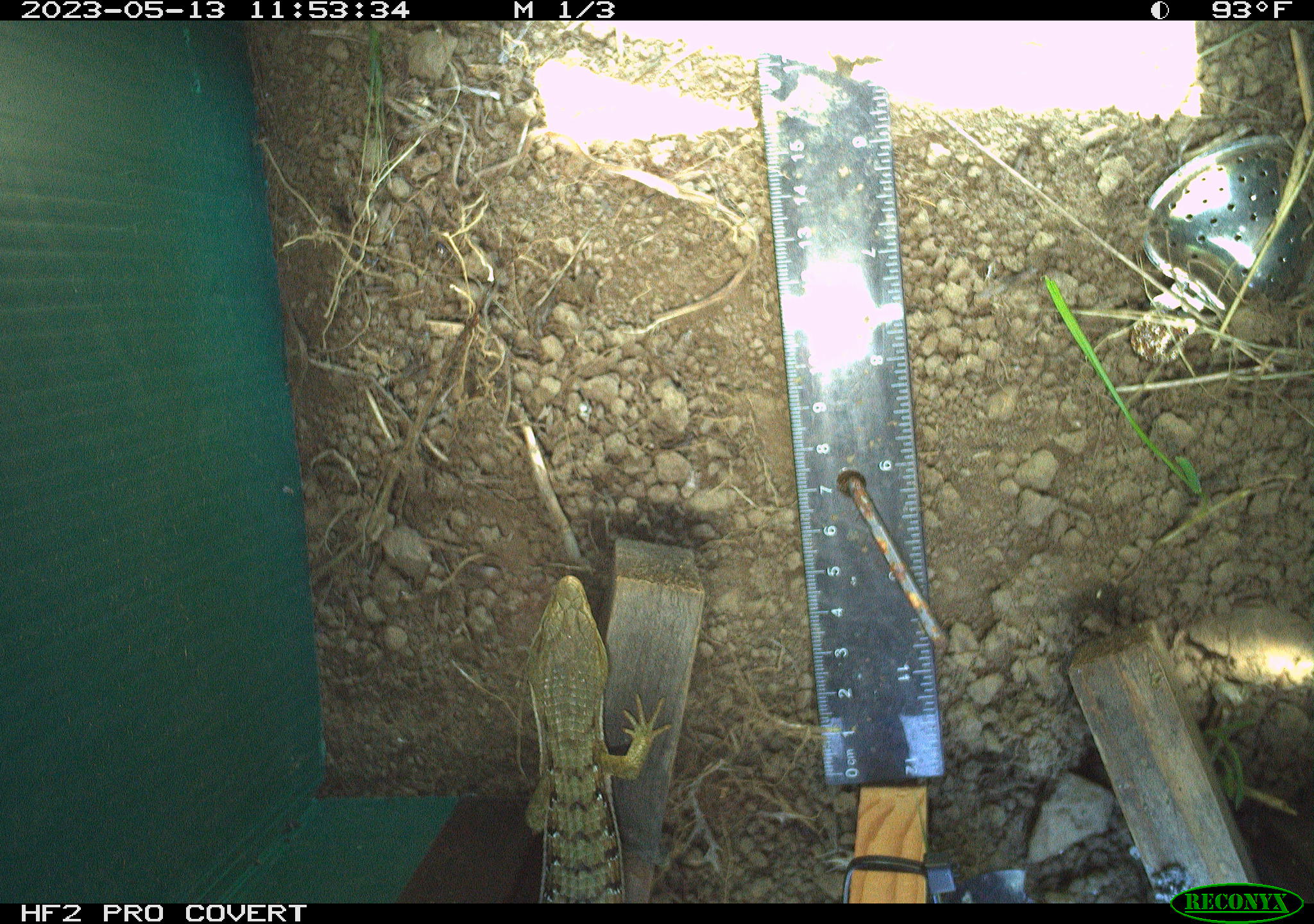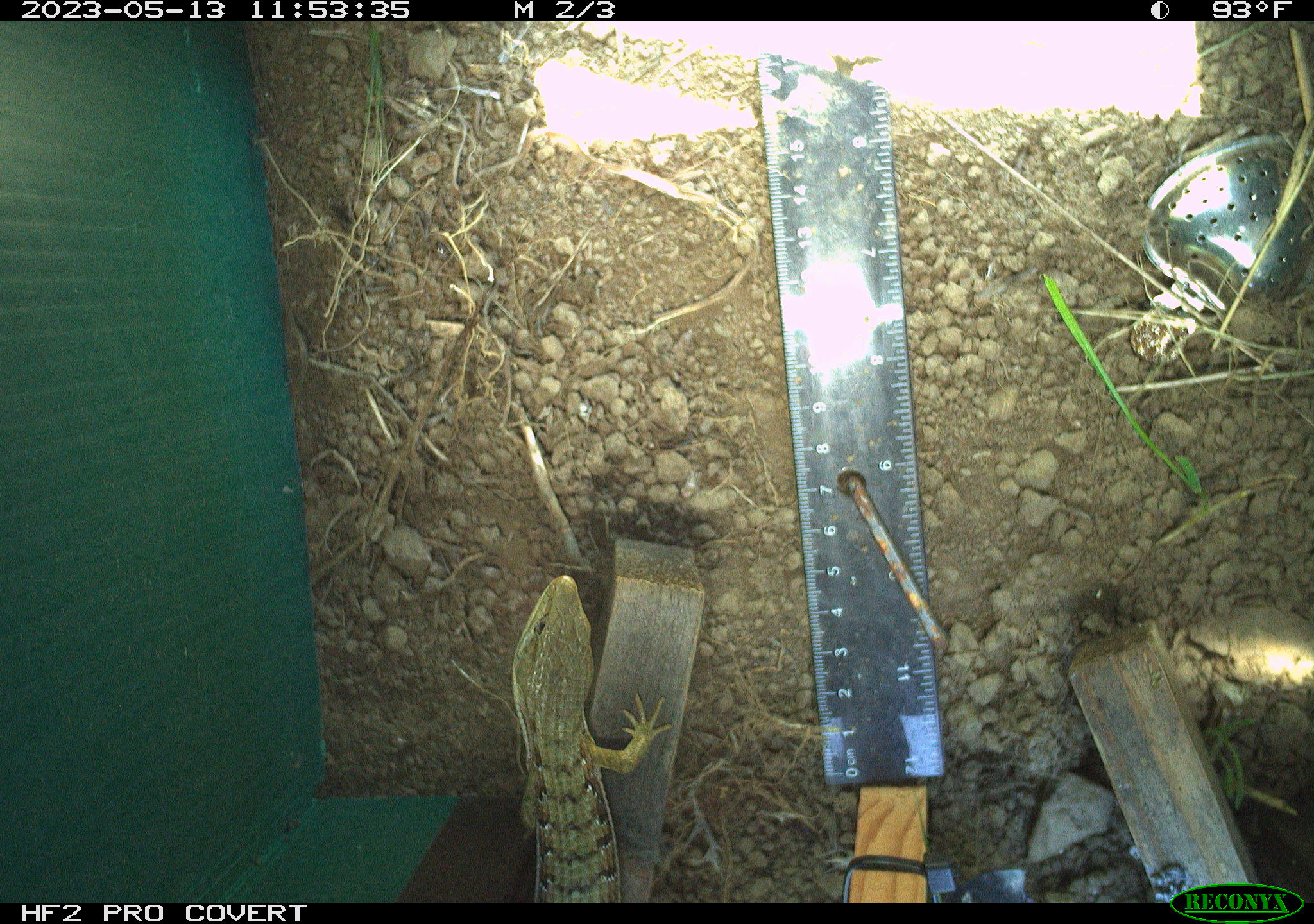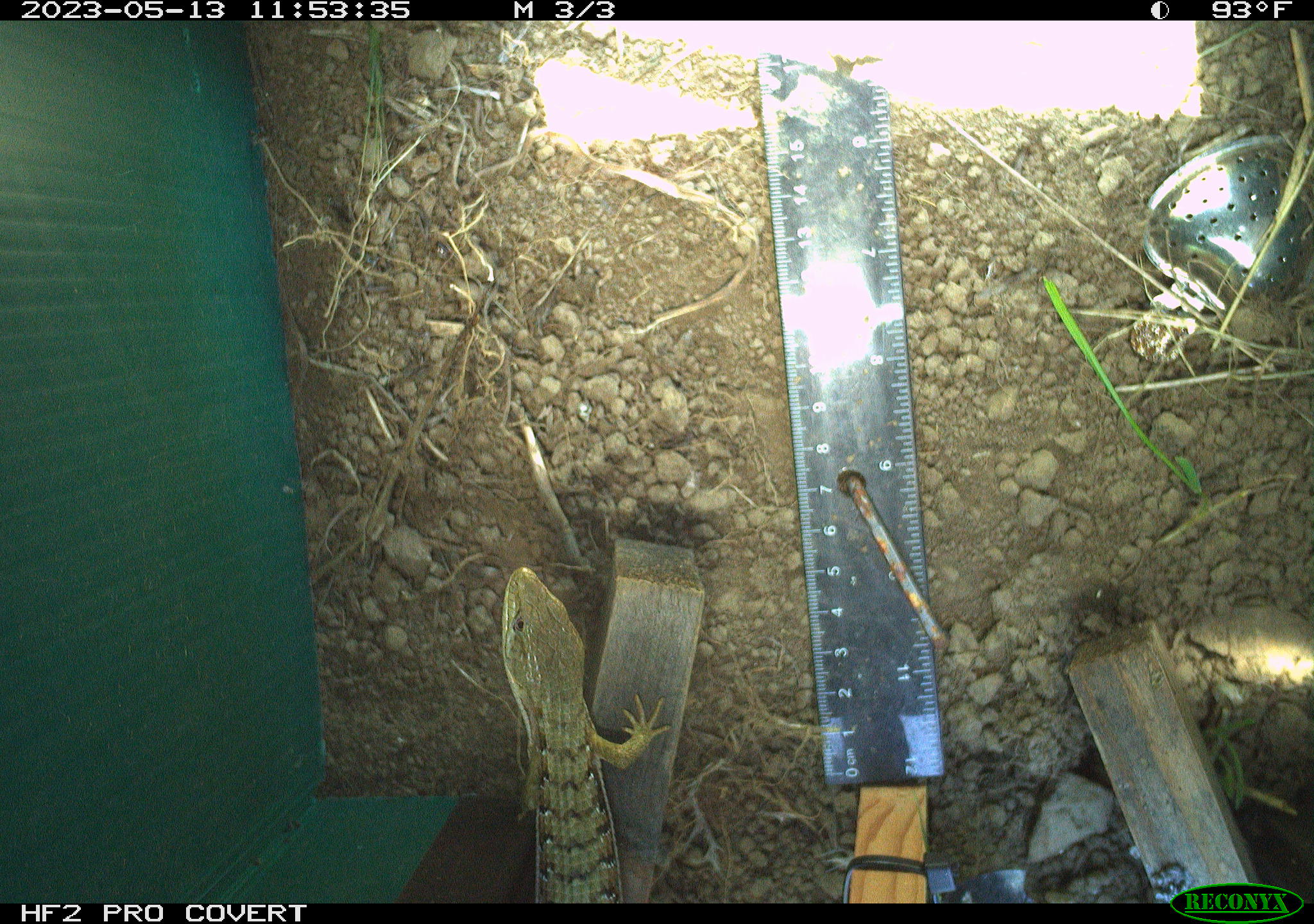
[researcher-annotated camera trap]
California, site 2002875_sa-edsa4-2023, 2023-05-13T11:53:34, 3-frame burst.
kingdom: Animalia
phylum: Chordata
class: Reptilia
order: Squamata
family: Anguidae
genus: Elgaria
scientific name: Elgaria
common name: alligator lizards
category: elgaria species